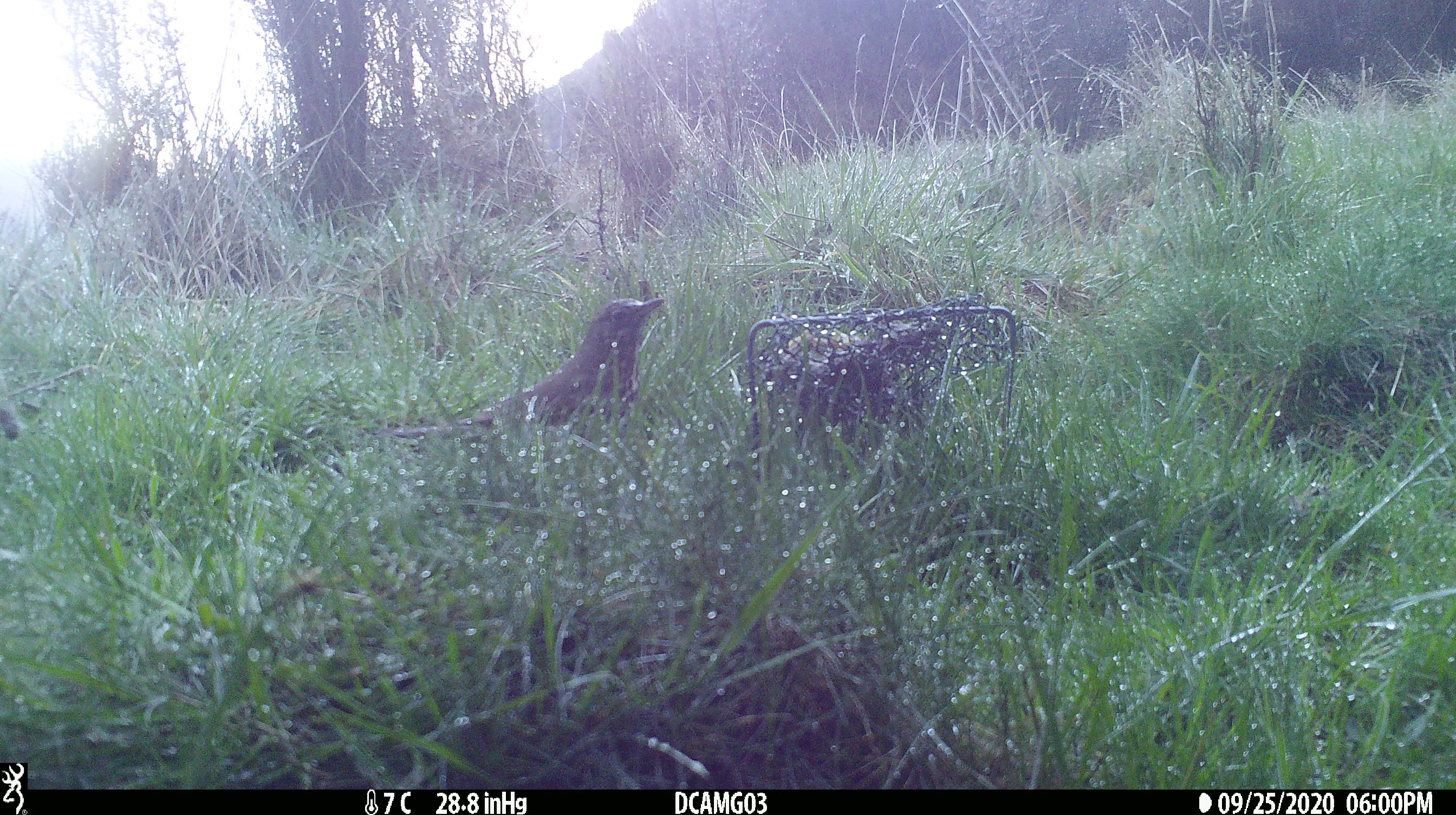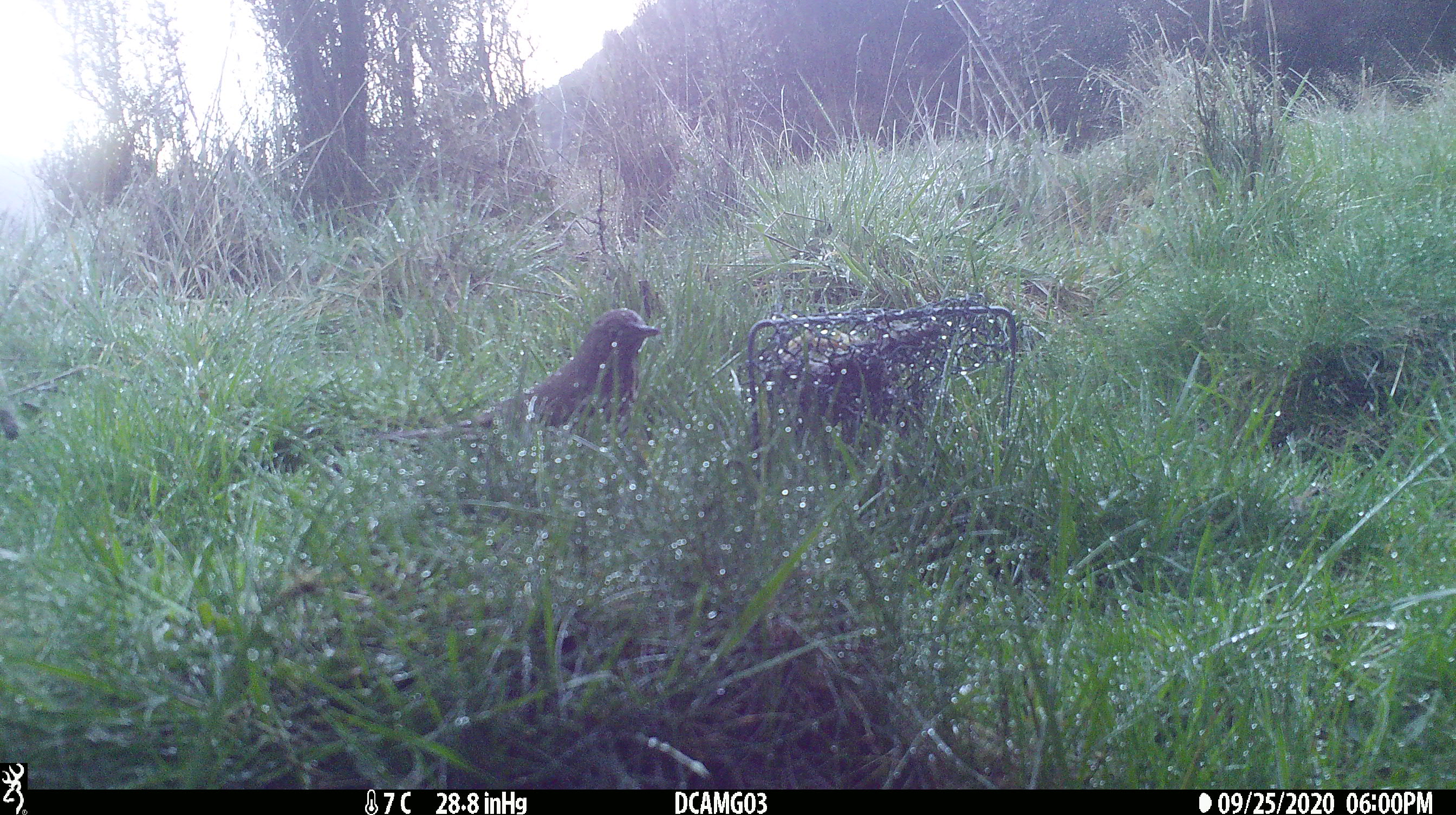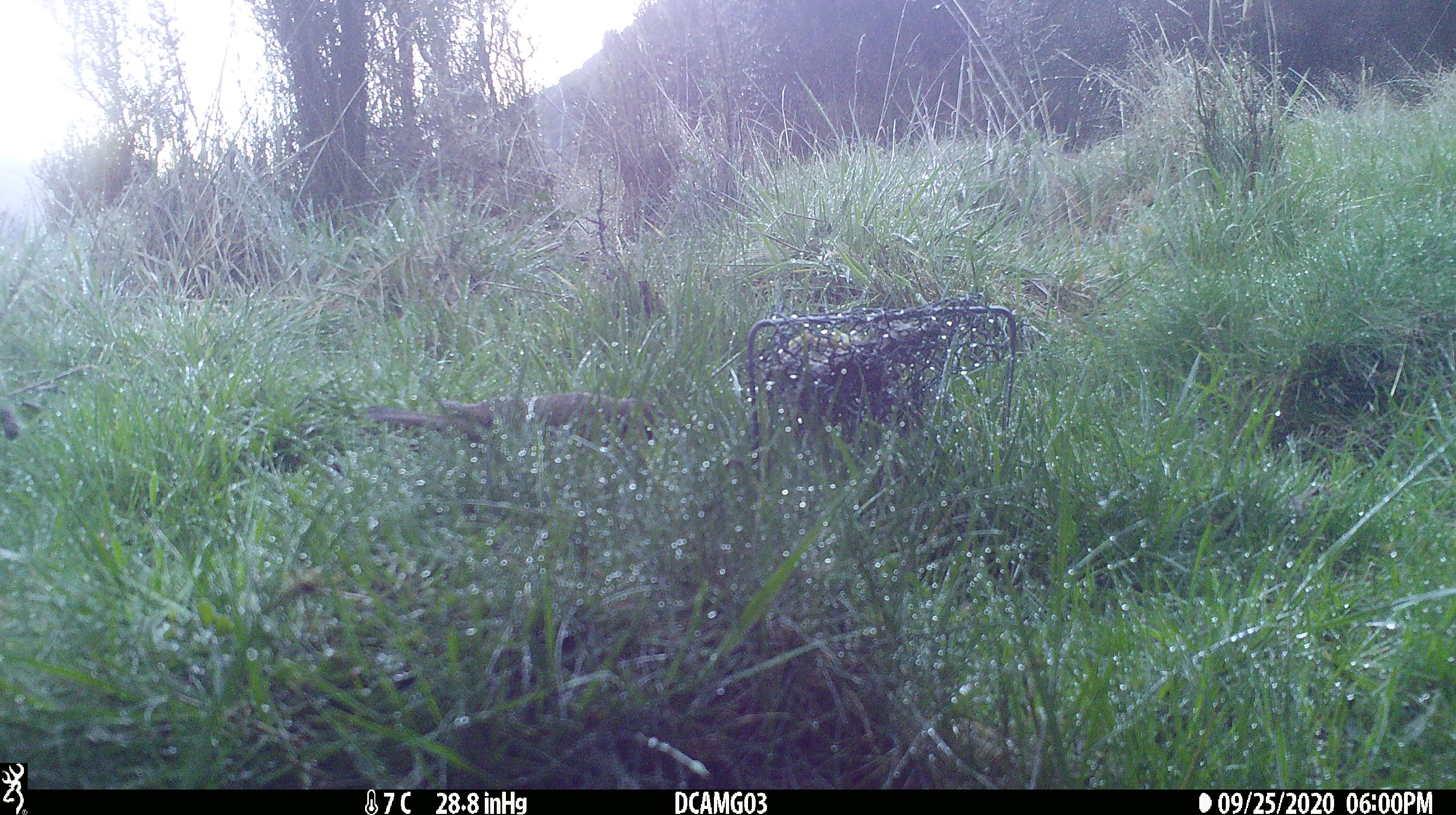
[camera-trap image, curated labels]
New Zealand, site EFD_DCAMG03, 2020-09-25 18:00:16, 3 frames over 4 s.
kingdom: Animalia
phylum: Chordata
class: Aves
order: Passeriformes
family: Turdidae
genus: Turdus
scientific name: Turdus philomelos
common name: song thrush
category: thrush